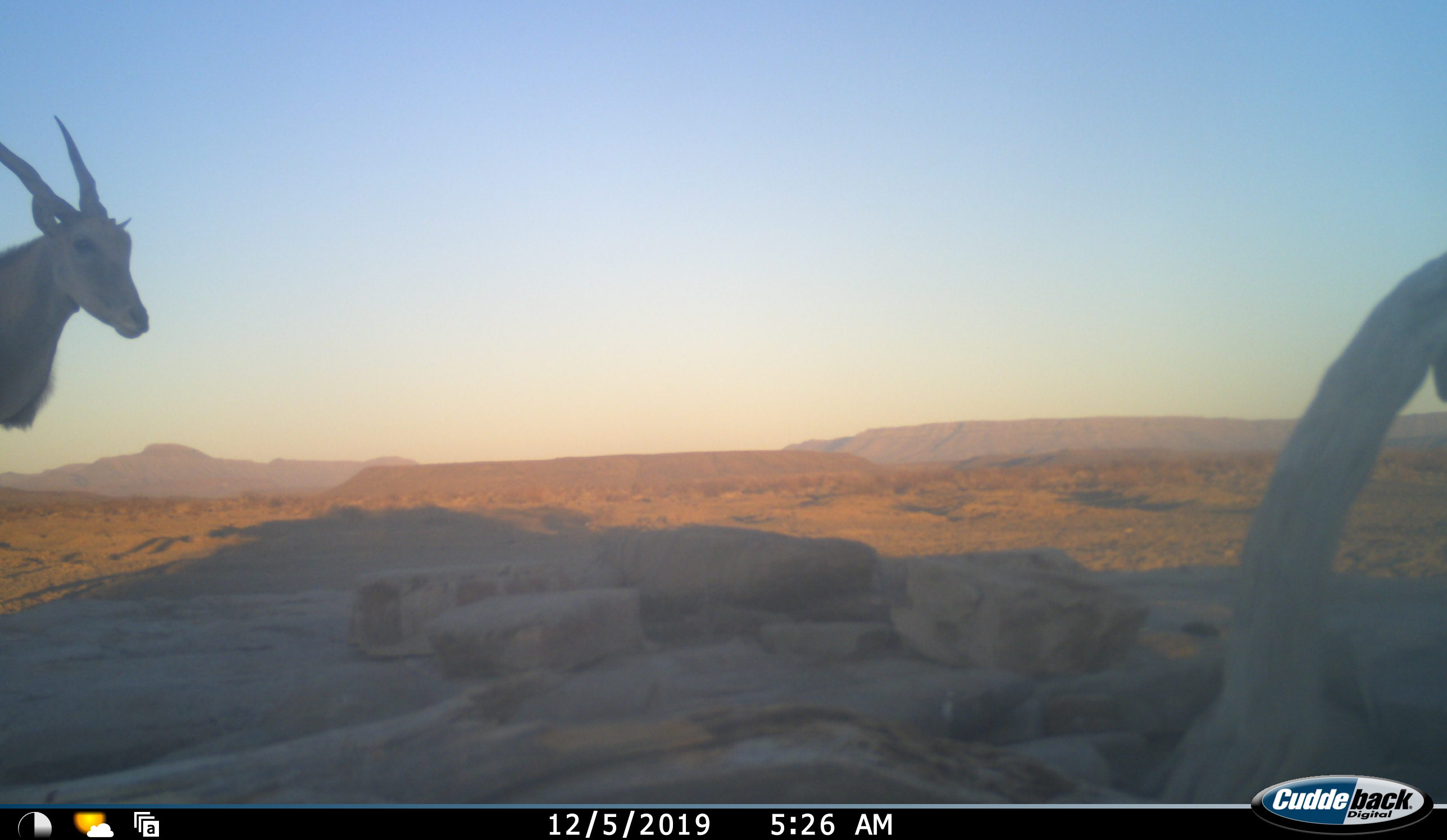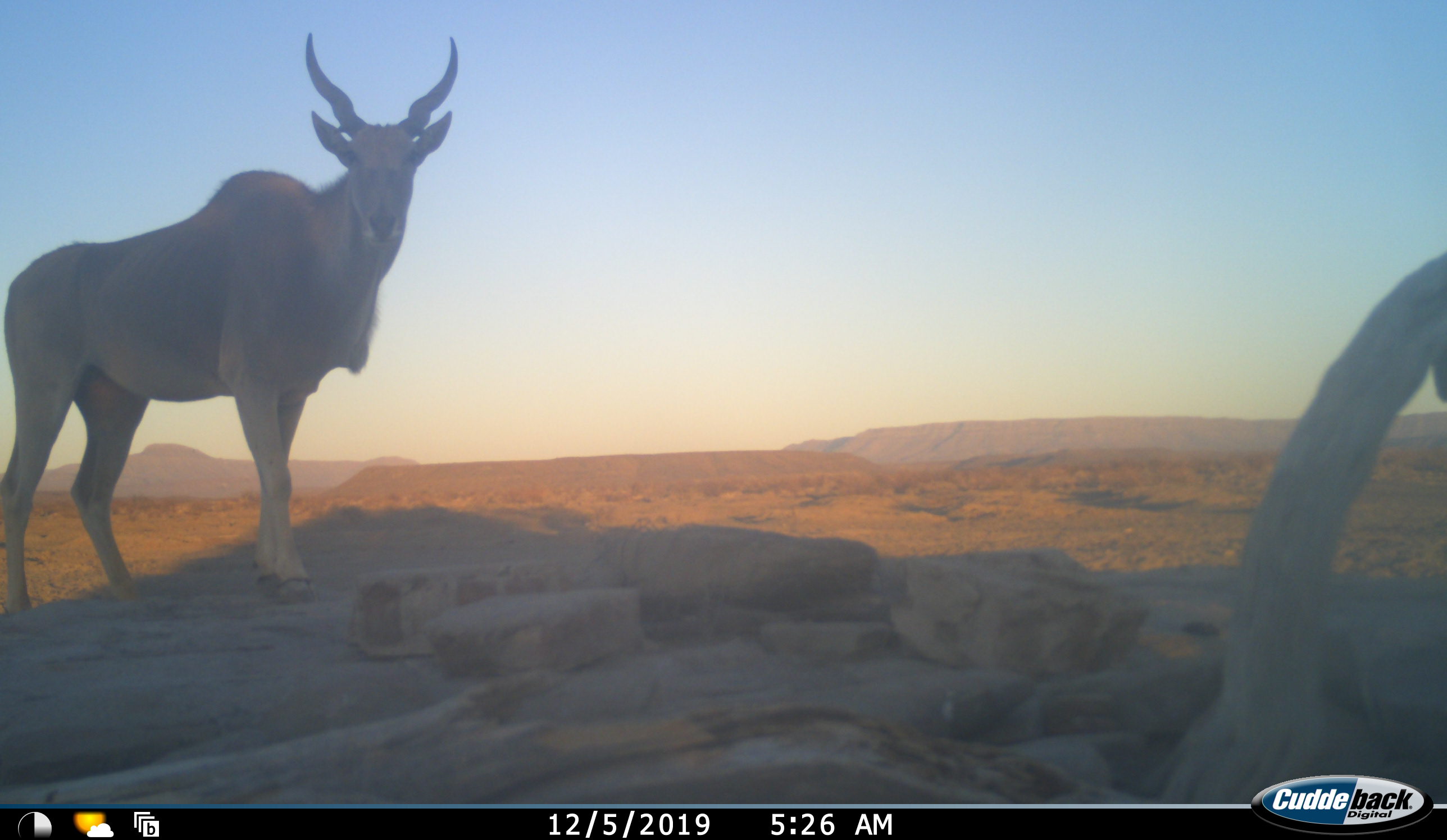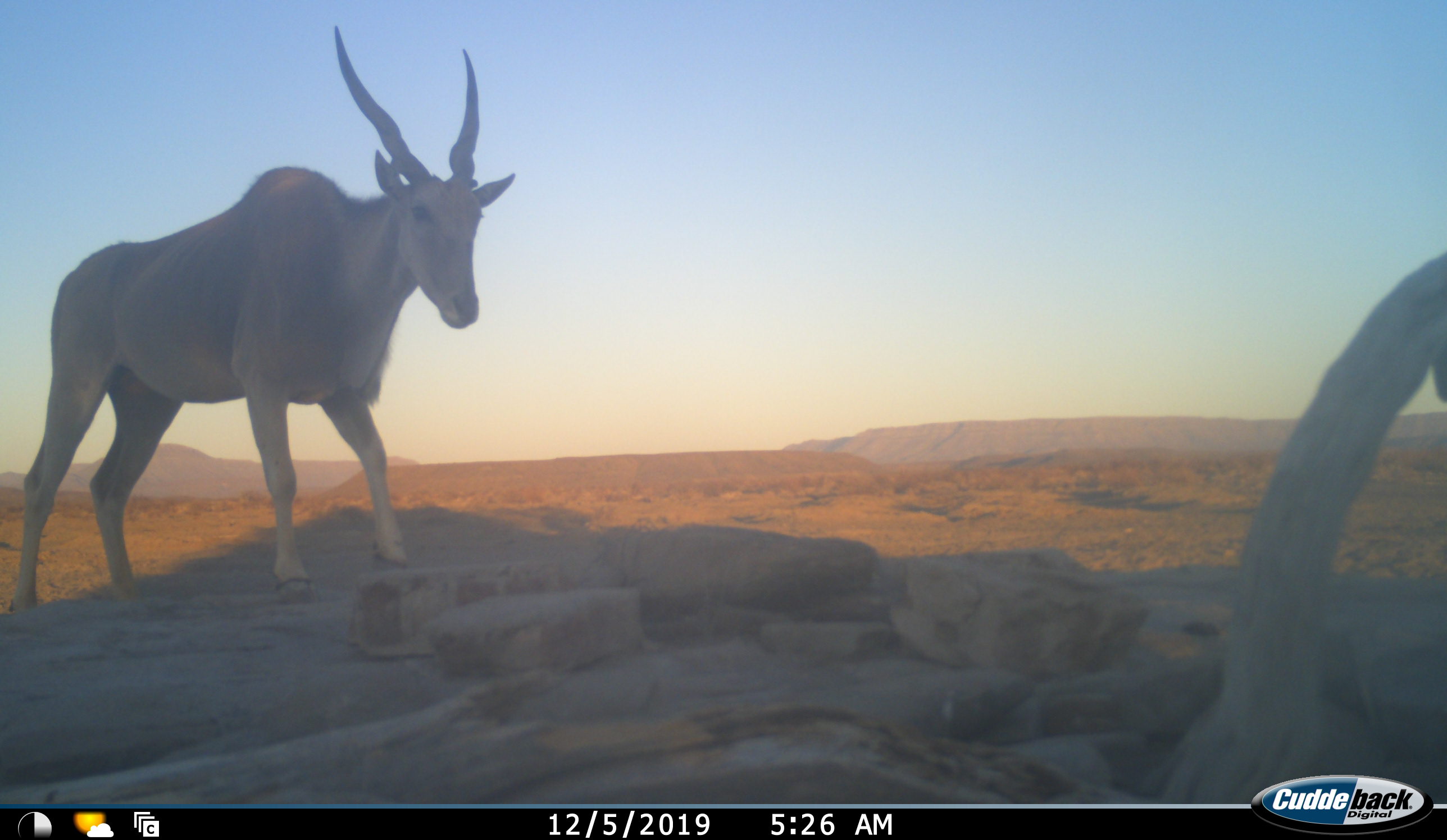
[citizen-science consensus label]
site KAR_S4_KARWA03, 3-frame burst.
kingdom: Animalia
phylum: Chordata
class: Mammalia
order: Artiodactyla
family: Bovidae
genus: Tragelaphus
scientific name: Tragelaphus oryx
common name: eland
Eland (Tragelaphus oryx), count 1. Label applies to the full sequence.